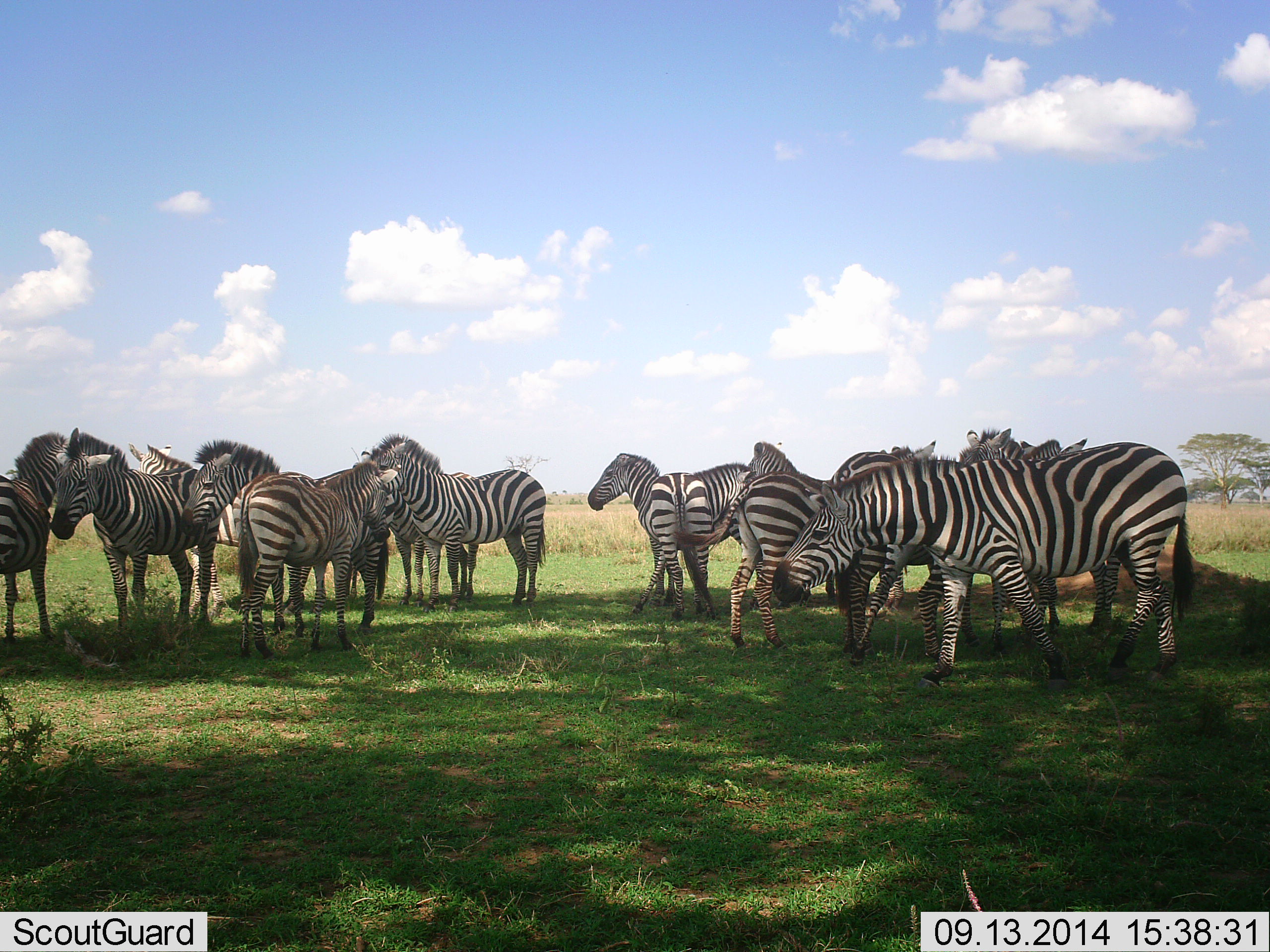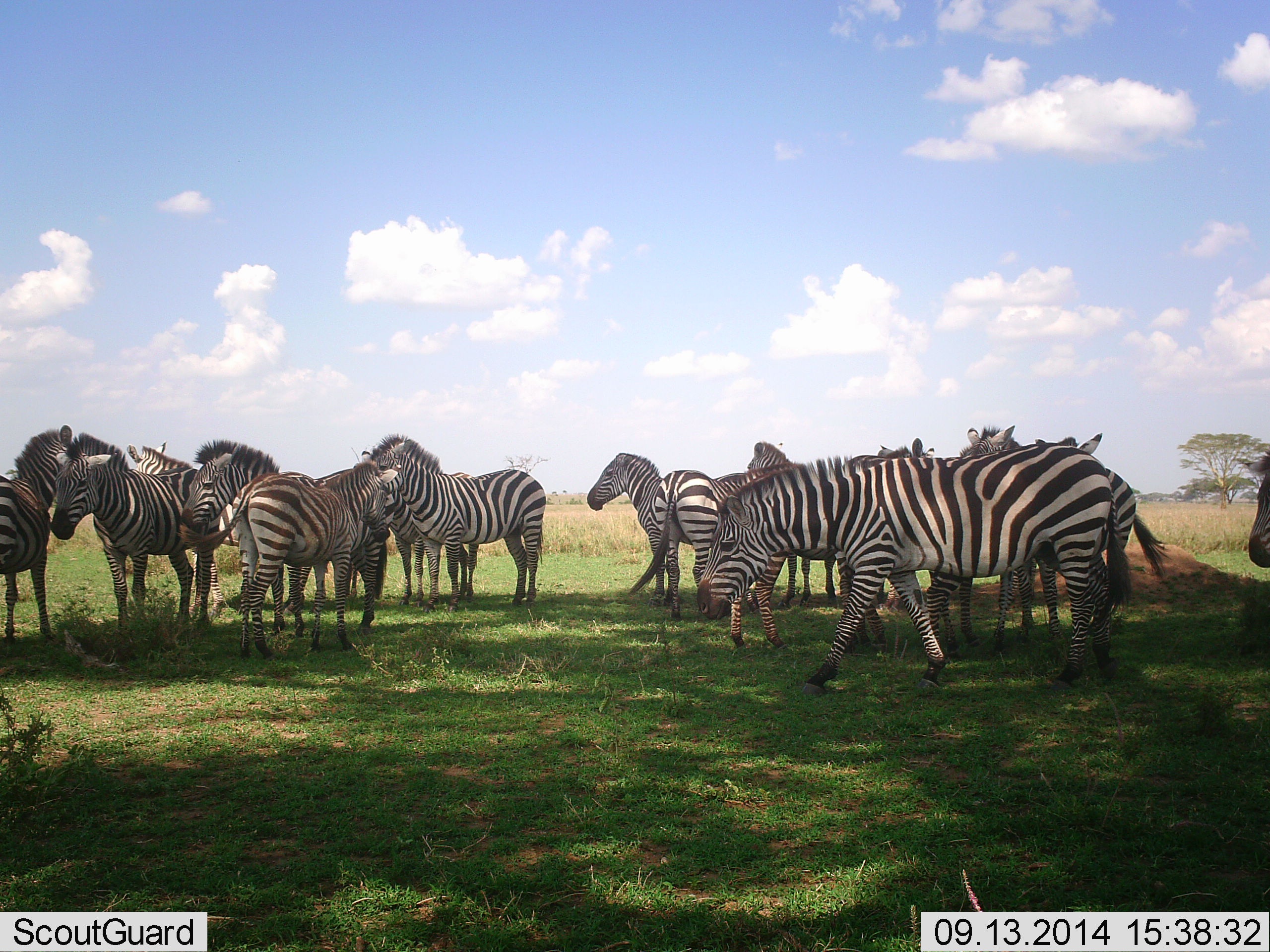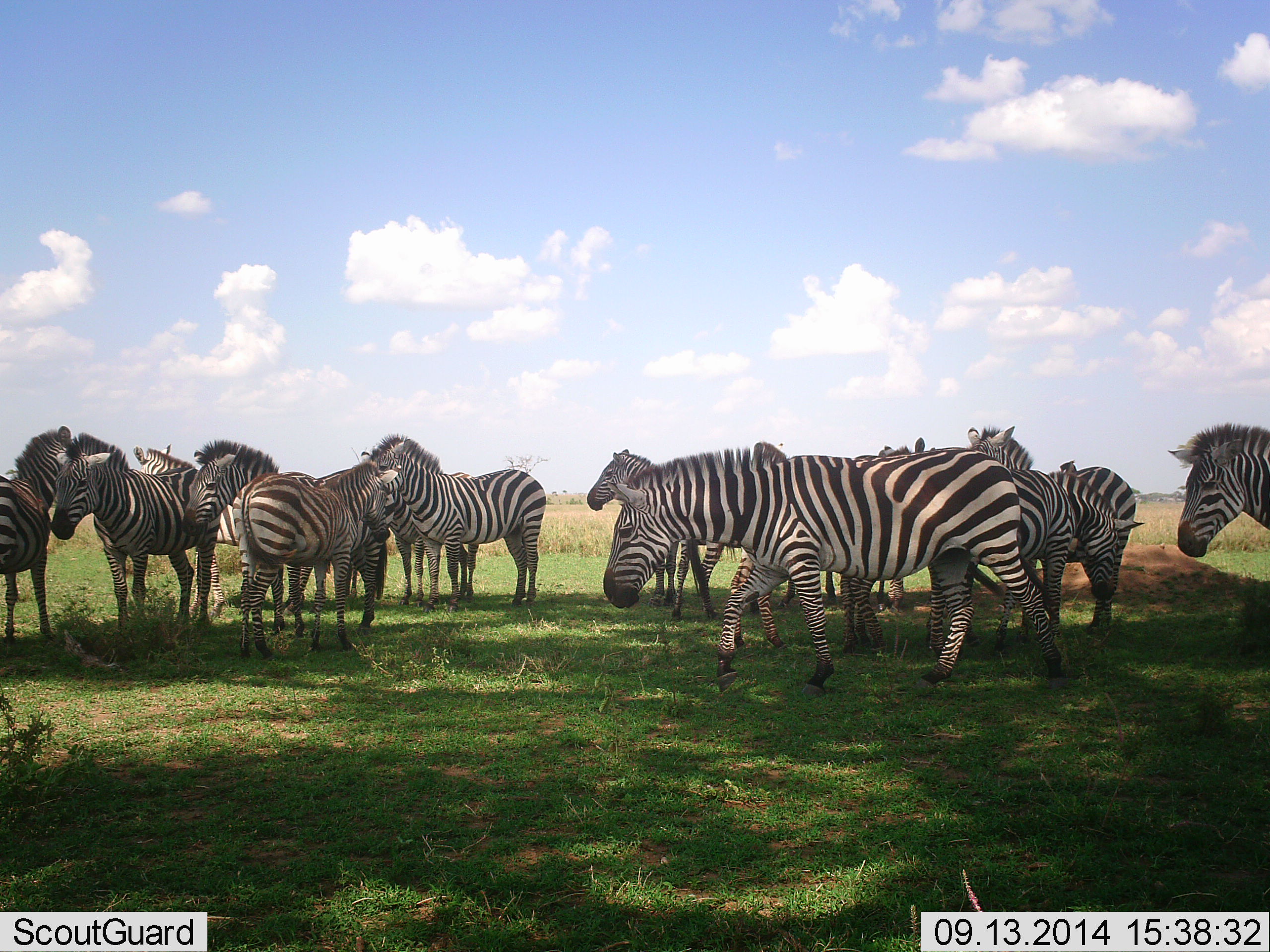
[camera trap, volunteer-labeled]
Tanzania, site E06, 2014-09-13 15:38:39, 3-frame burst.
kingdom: Animalia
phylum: Chordata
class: Mammalia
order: Perissodactyla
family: Equidae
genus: Equus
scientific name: Equus quagga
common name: plains zebra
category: zebra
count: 11-50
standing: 100%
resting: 0%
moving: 50%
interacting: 30%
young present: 0%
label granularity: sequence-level